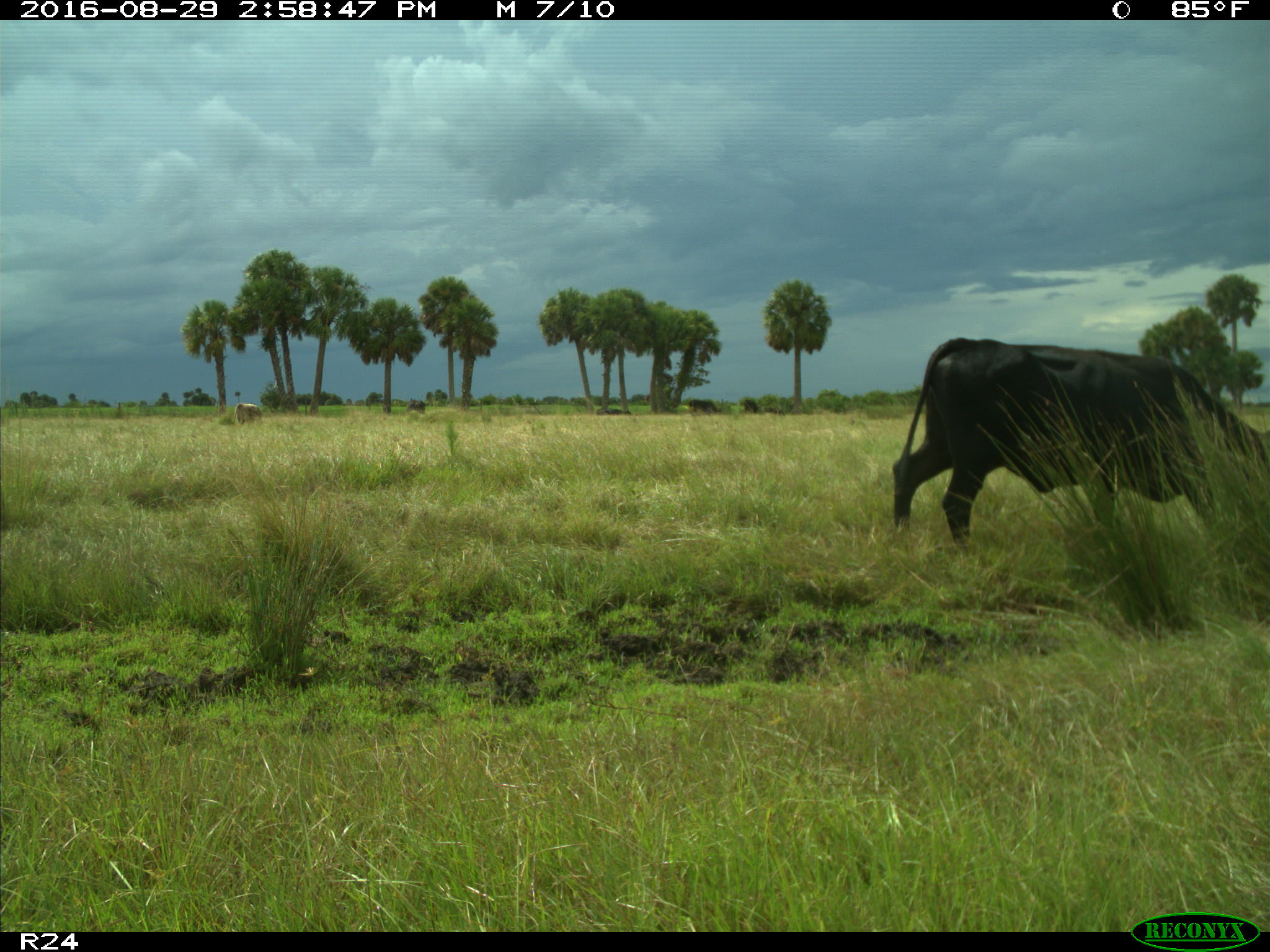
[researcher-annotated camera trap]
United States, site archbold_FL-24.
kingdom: Animalia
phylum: Chordata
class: Mammalia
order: Artiodactyla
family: Bovidae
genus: Bos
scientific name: Bos taurus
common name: domestic cow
Bos taurus (domestic cow).